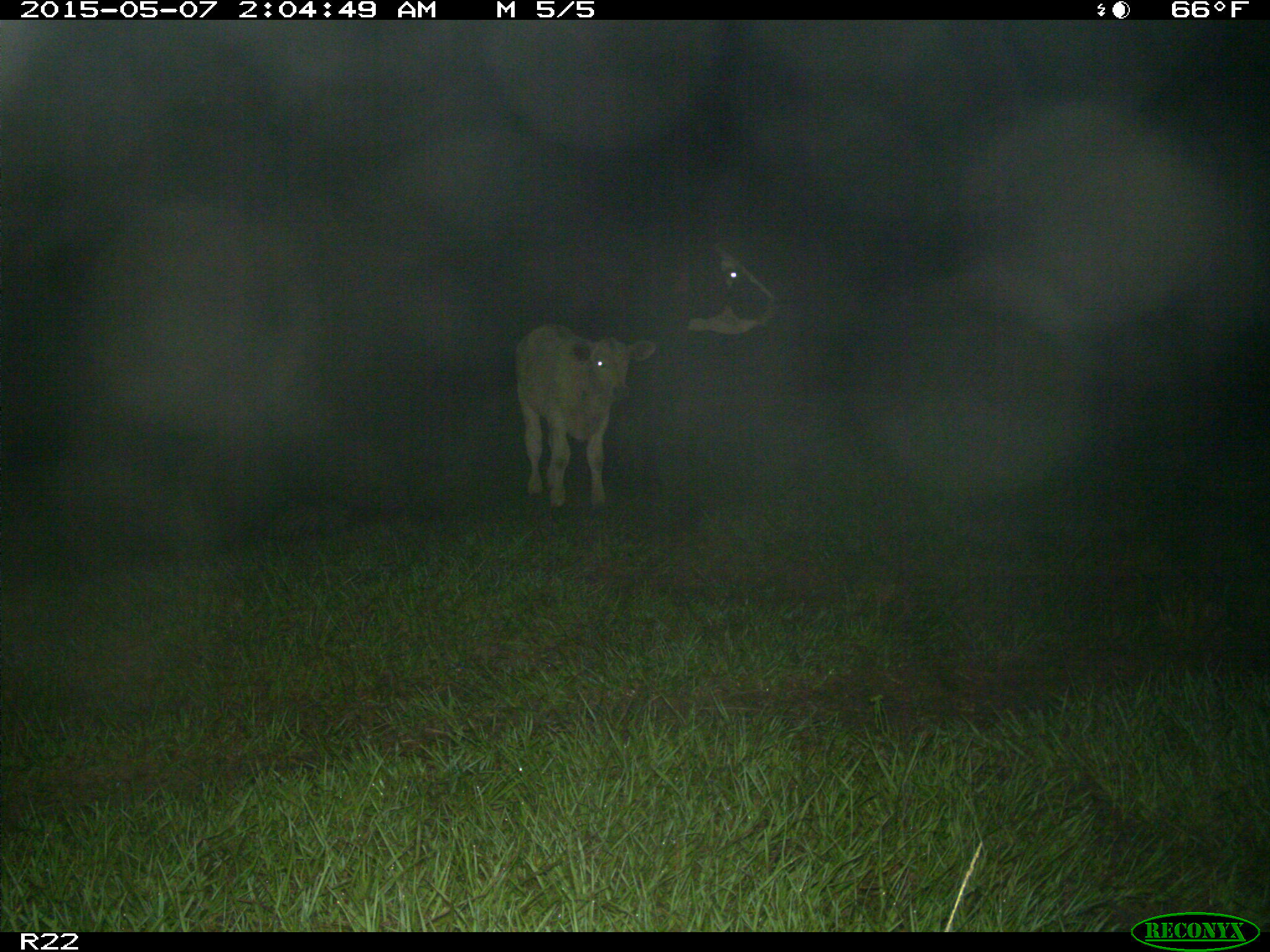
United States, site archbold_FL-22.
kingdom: Animalia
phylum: Chordata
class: Mammalia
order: Artiodactyla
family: Bovidae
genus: Bos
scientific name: Bos taurus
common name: domestic cow